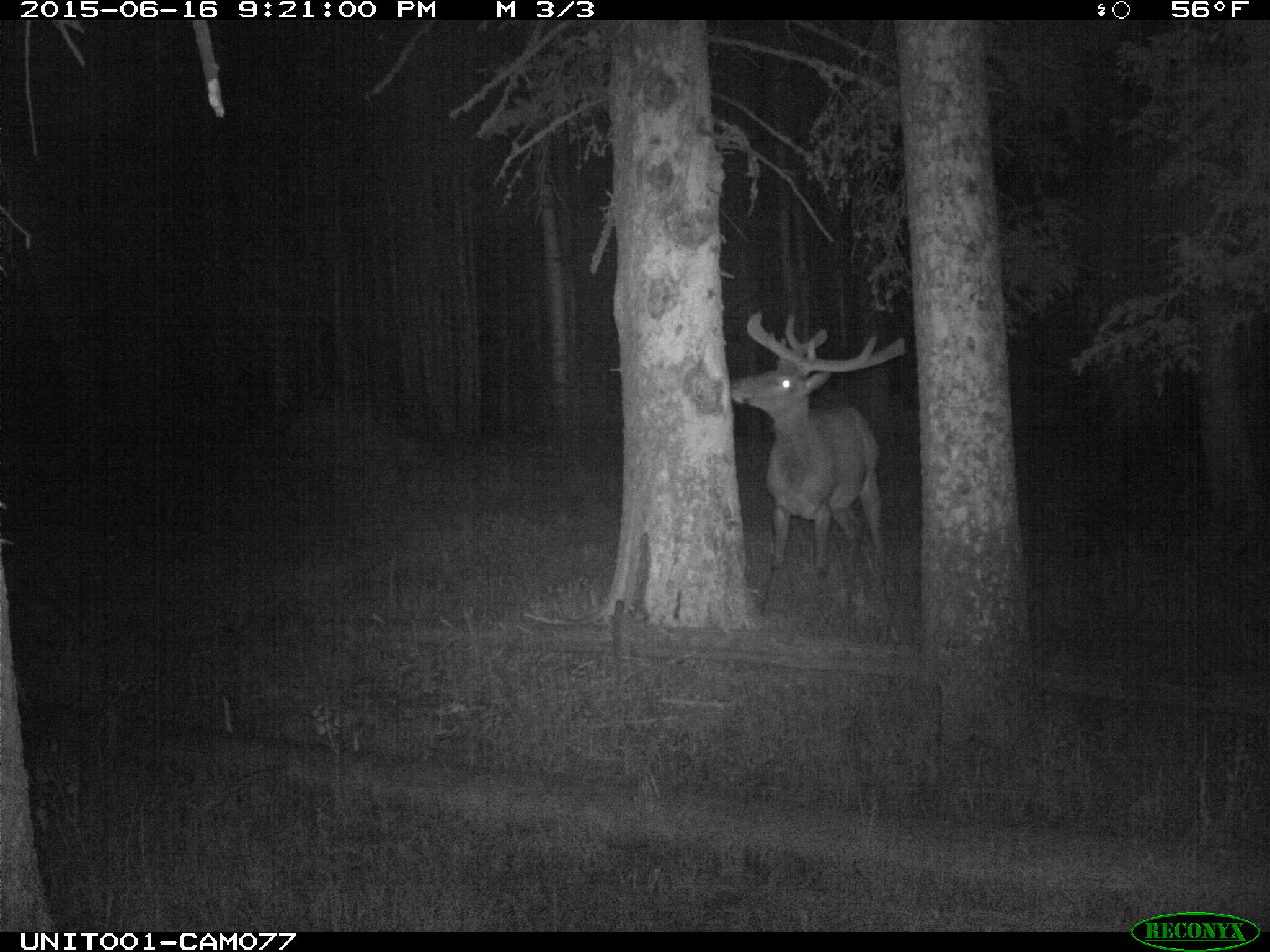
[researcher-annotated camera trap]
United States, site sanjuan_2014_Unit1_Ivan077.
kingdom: Animalia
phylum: Chordata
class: Mammalia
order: Artiodactyla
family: Cervidae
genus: Cervus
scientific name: Cervus elaphus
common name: red deer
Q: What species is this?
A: Cervus elaphus (red deer).